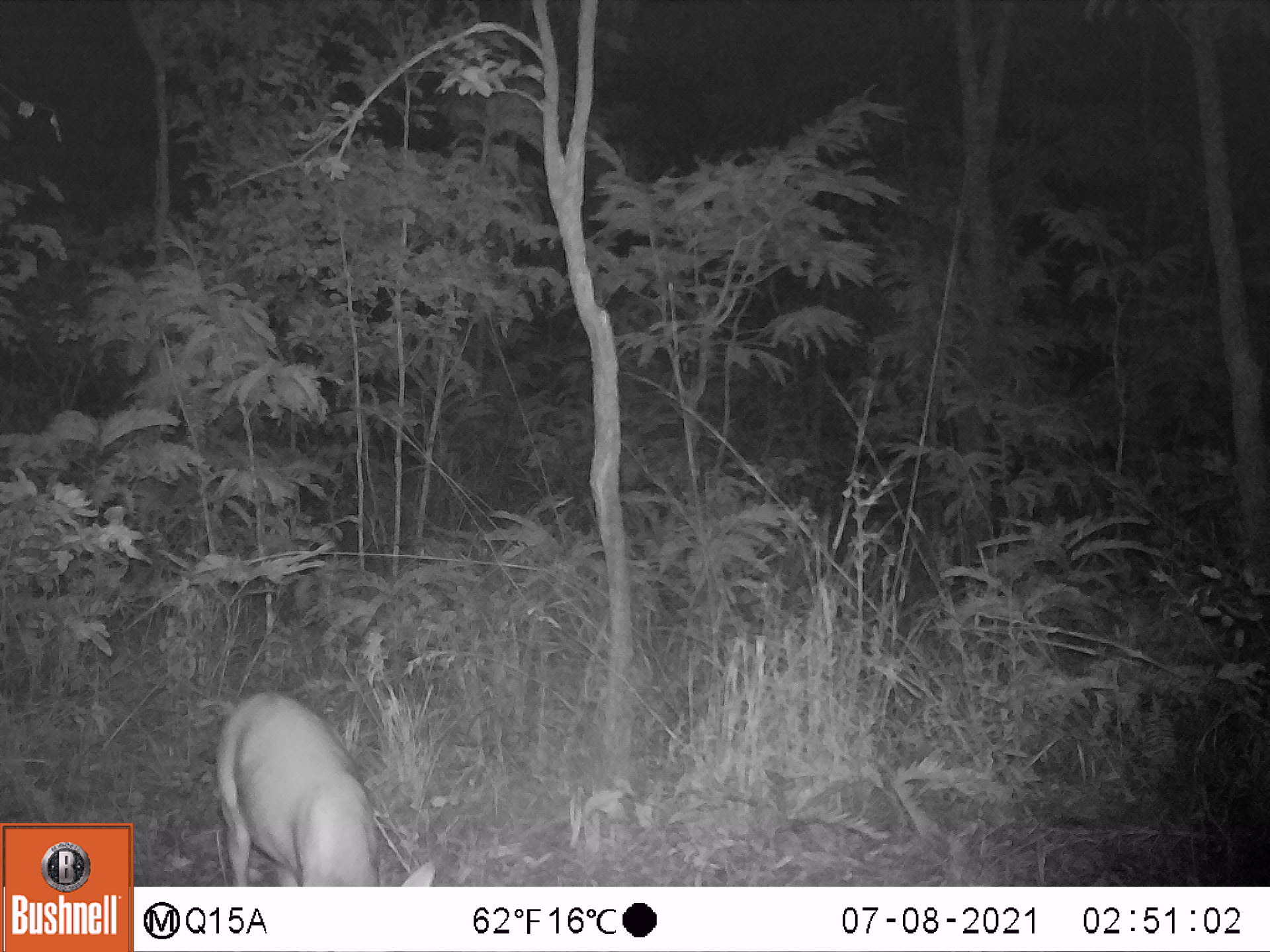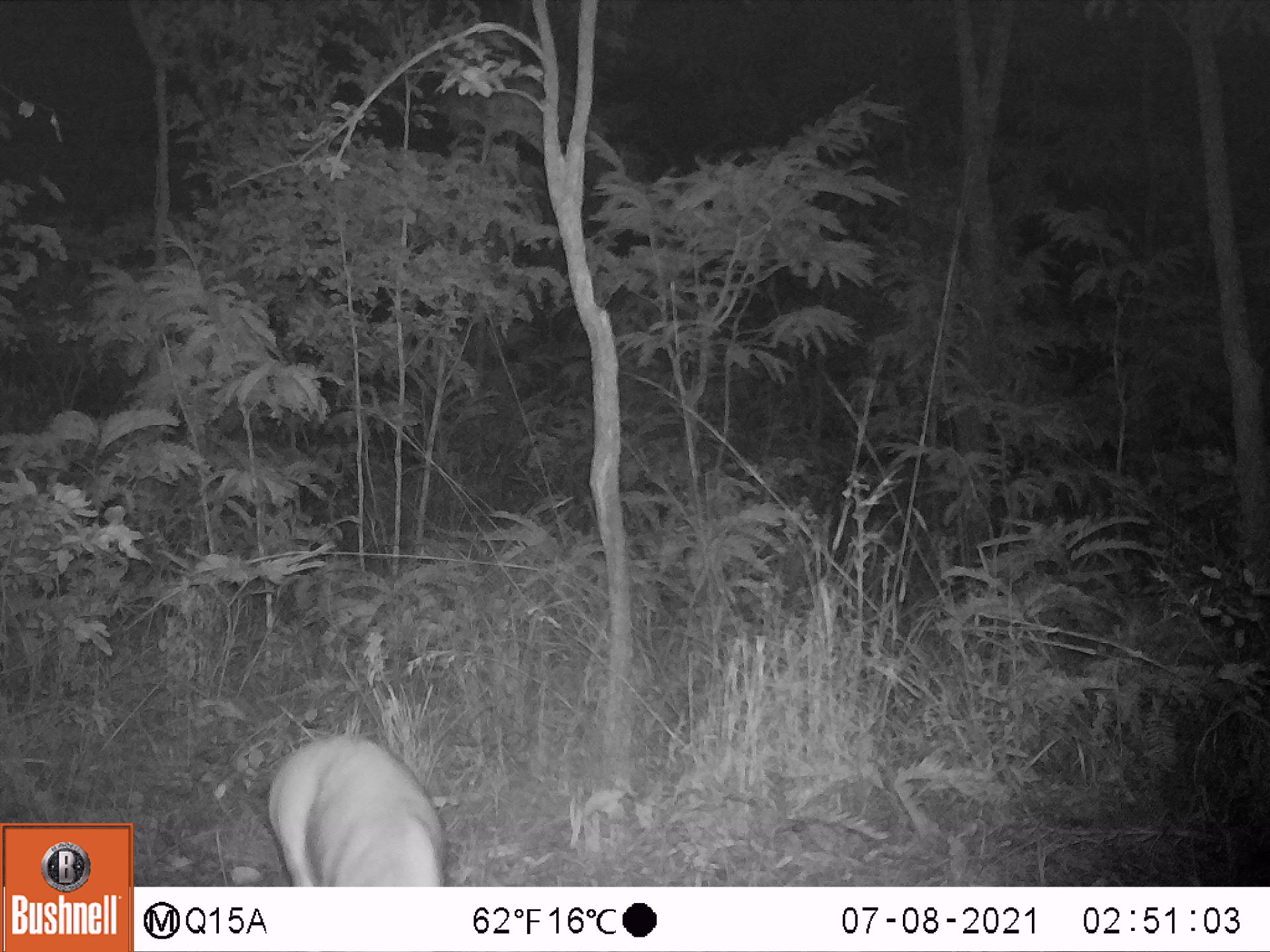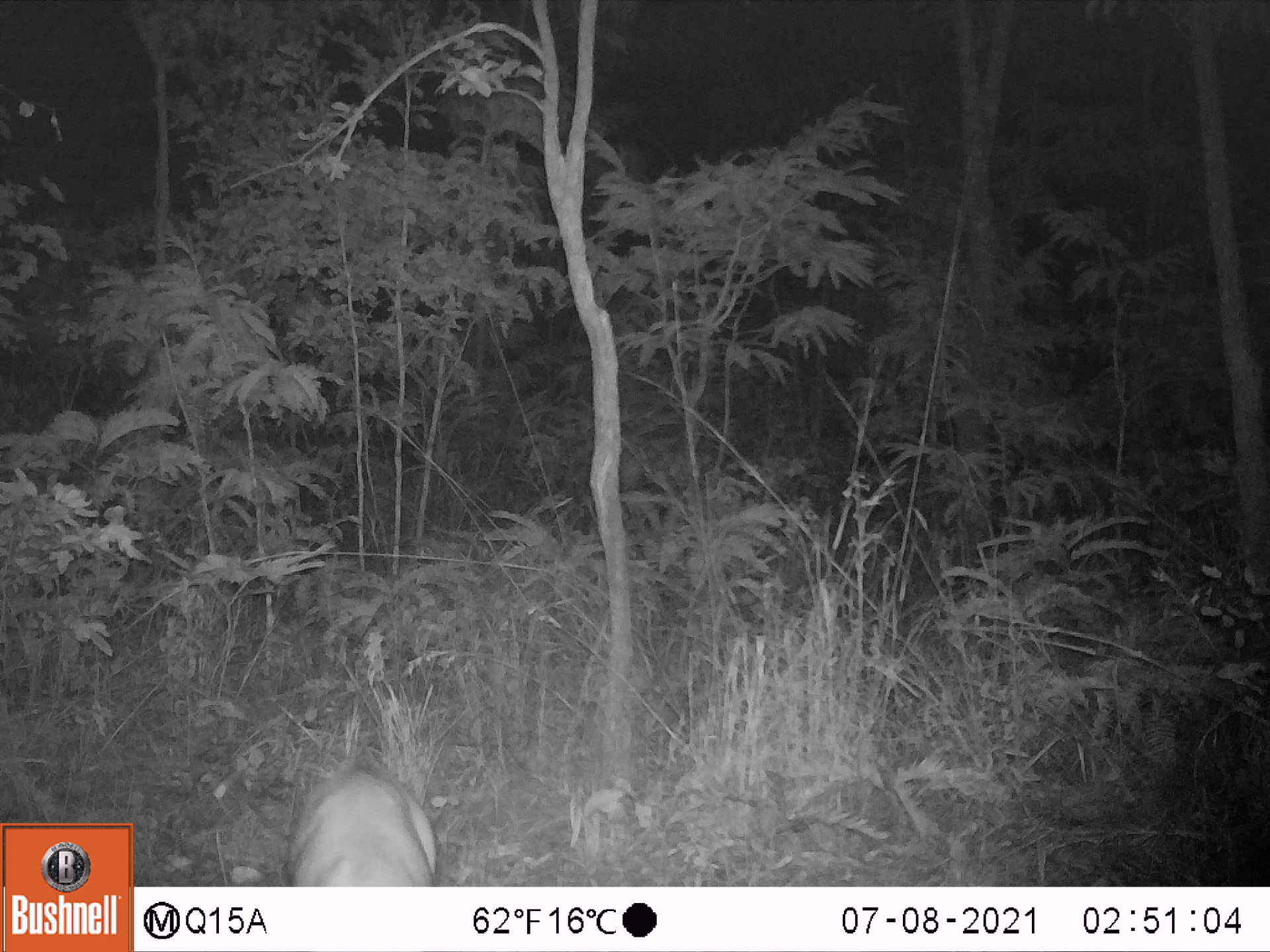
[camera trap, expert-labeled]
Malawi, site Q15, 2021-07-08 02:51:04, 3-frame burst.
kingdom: Animalia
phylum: Chordata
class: Mammalia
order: Artiodactyla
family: Bovidae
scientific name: Antilopinae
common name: small antelope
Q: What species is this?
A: Small antelope (Antilopinae).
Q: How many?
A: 1.